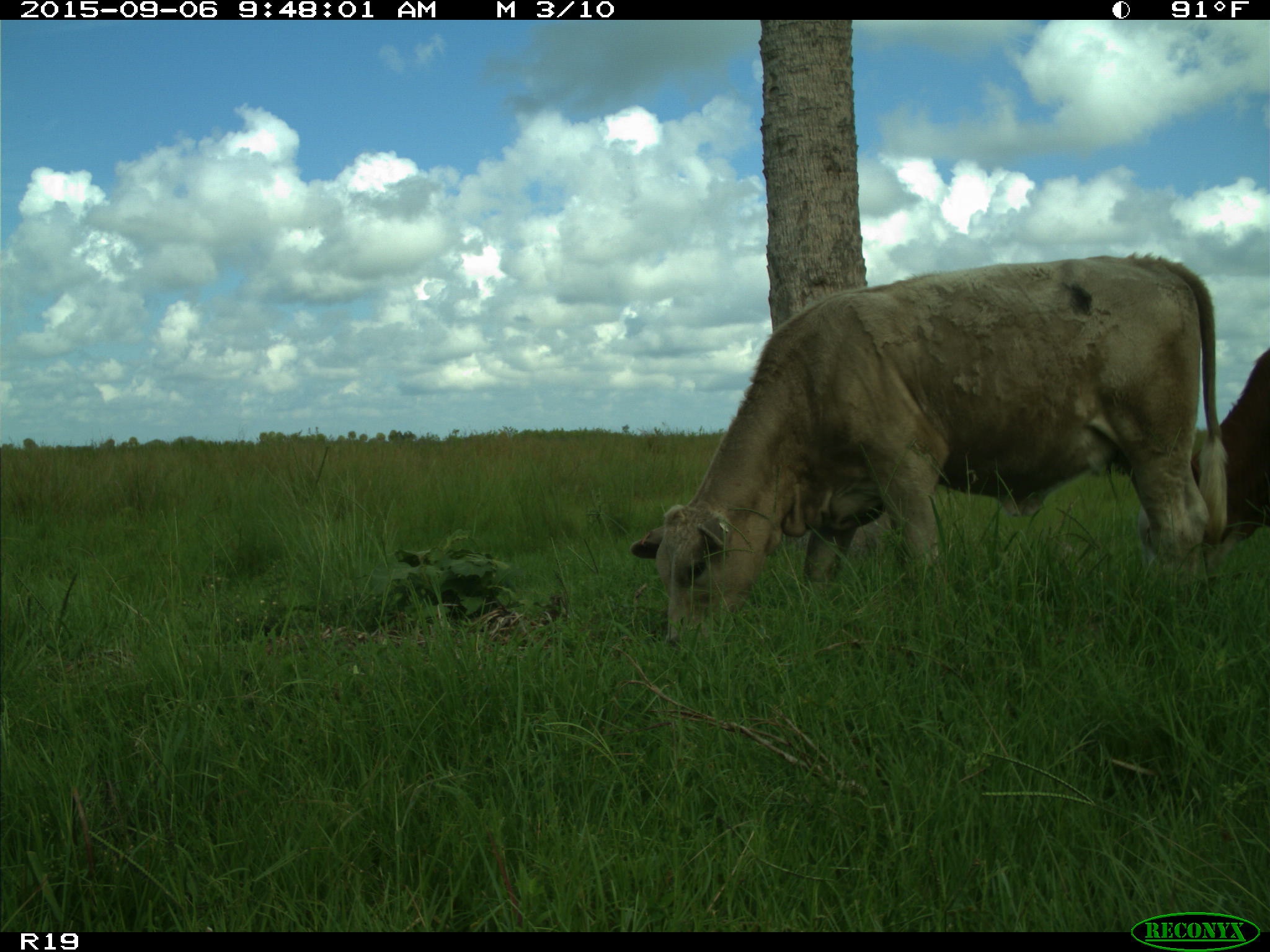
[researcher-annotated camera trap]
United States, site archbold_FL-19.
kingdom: Animalia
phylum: Chordata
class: Mammalia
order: Artiodactyla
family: Bovidae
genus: Bos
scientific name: Bos taurus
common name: domestic cow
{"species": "Bos taurus (domestic cow)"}